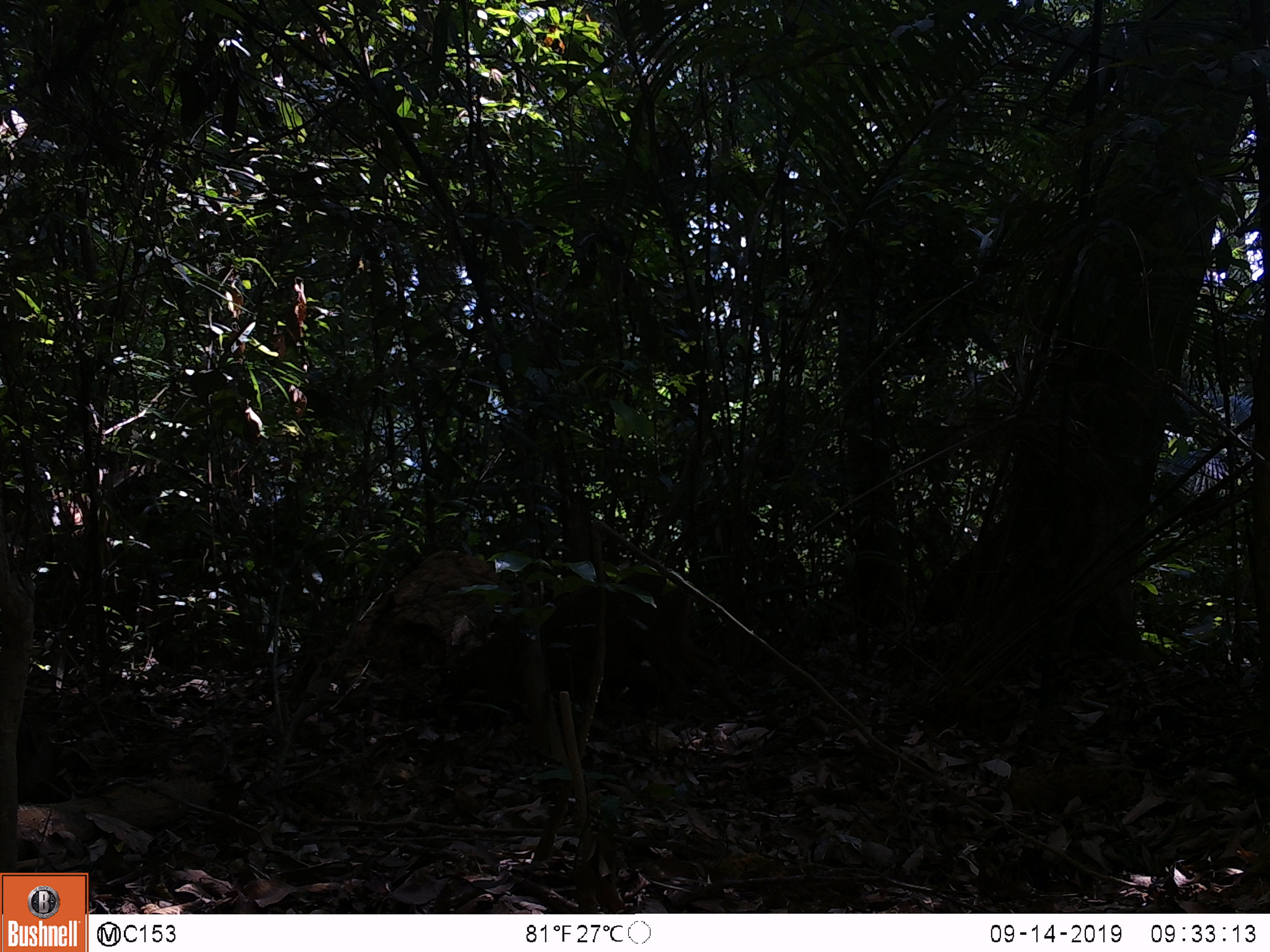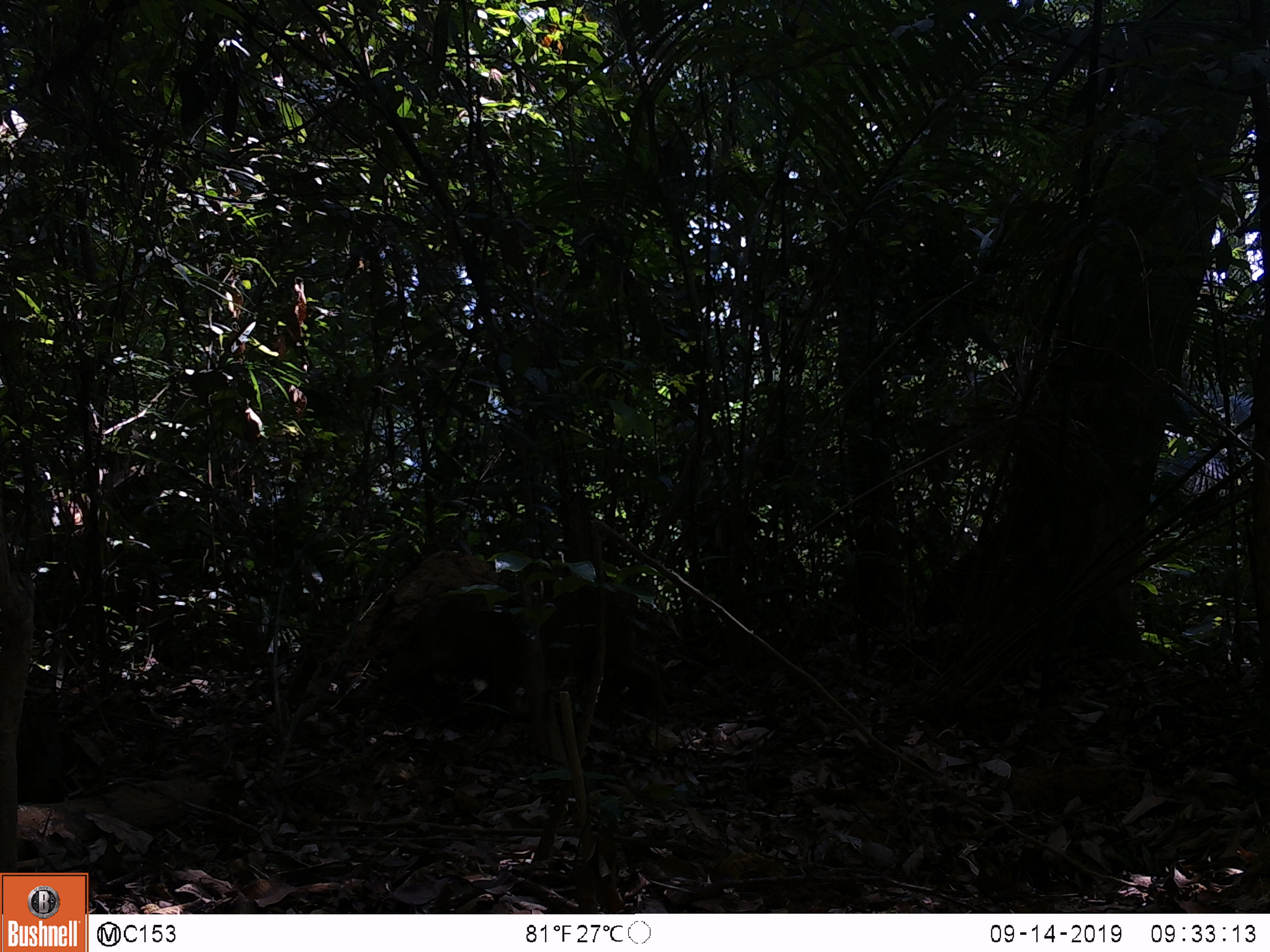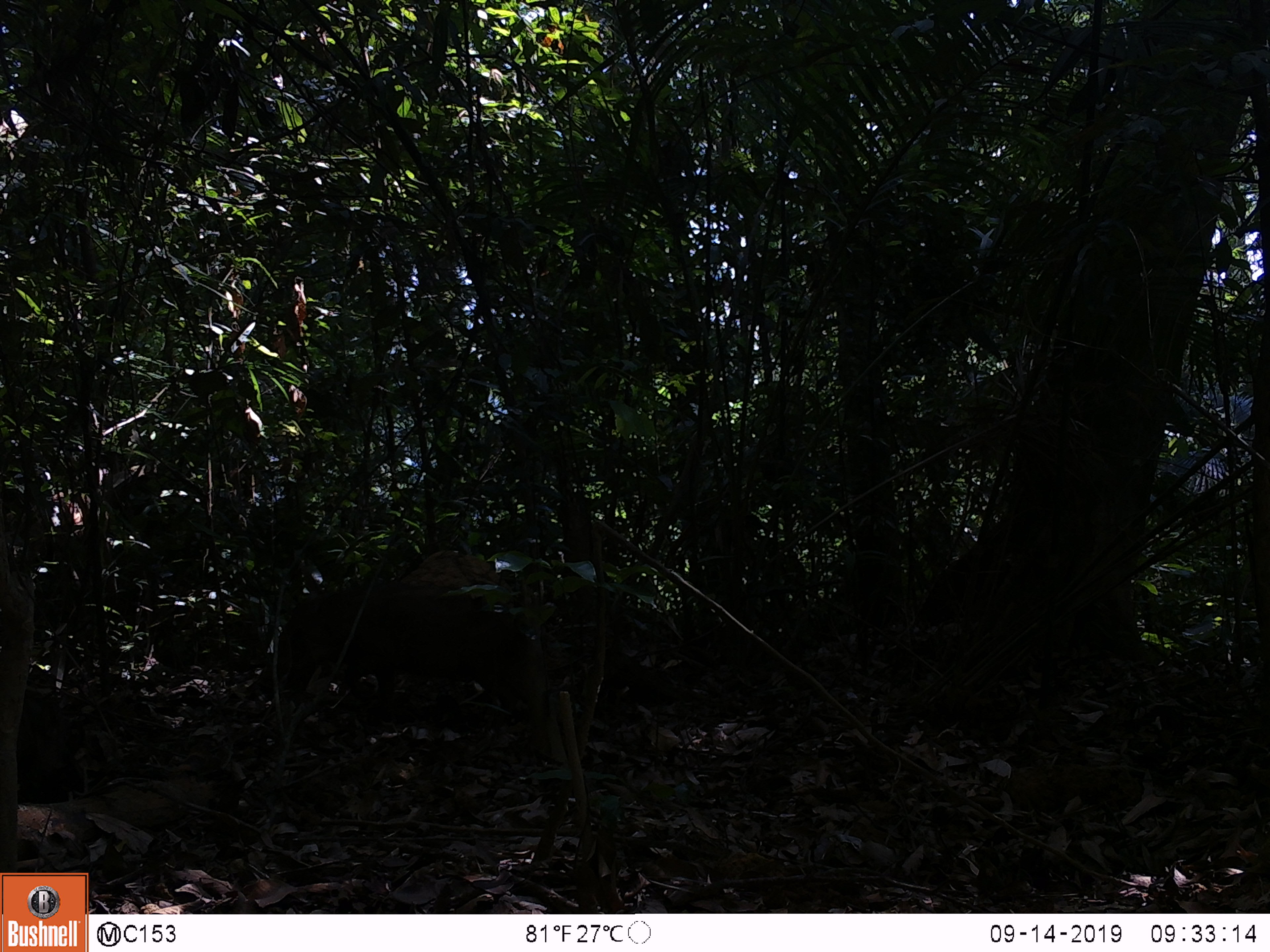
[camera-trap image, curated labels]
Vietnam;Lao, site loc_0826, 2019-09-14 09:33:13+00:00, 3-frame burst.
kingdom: Animalia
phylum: Chordata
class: Mammalia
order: Artiodactyla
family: Suidae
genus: Sus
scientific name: Sus scrofa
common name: eurasian wild pig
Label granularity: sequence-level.